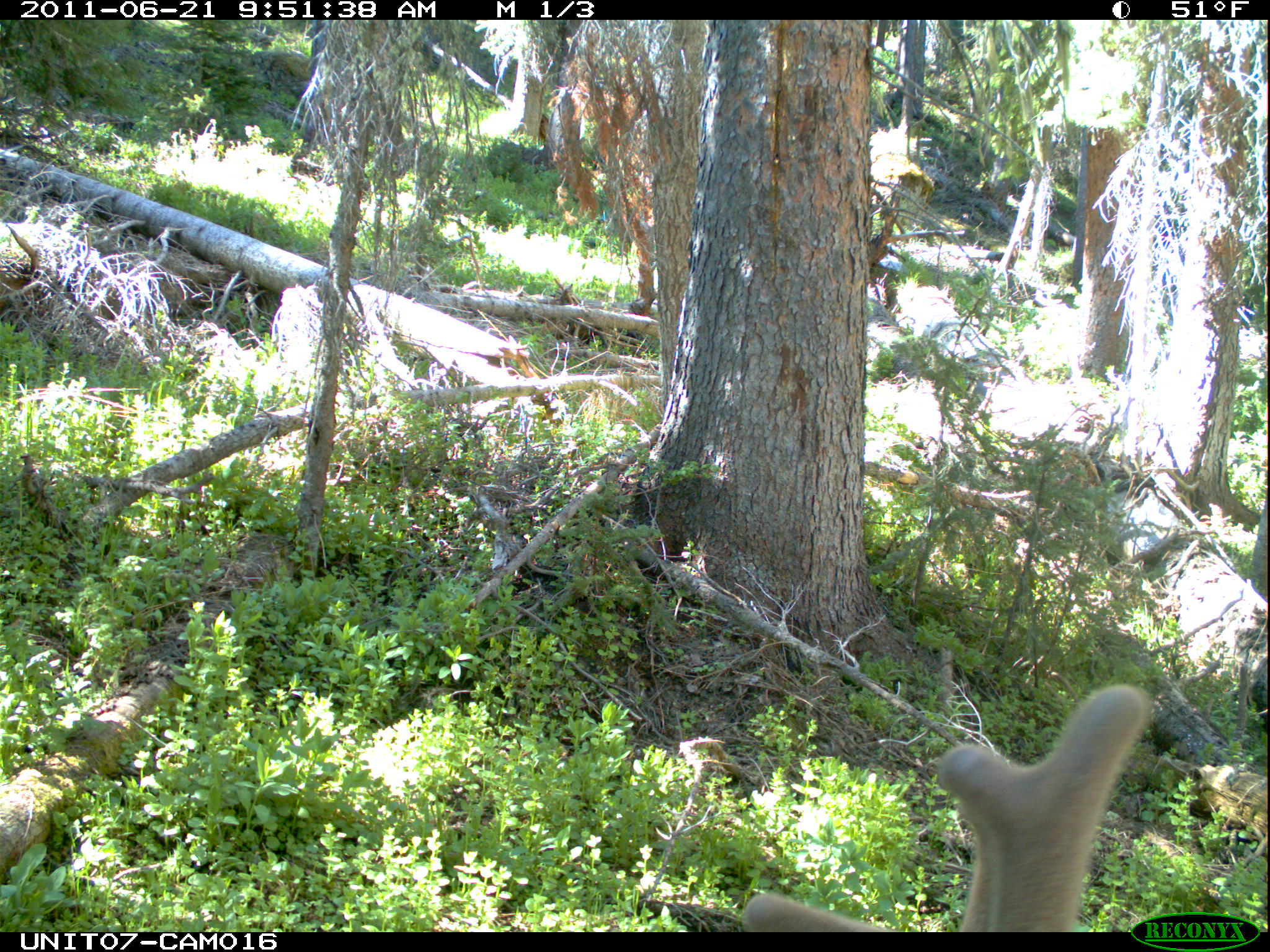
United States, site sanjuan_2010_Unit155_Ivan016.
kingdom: Animalia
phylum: Chordata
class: Mammalia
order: Artiodactyla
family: Cervidae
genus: Cervus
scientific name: Cervus elaphus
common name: red deer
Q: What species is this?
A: Cervus elaphus (red deer).